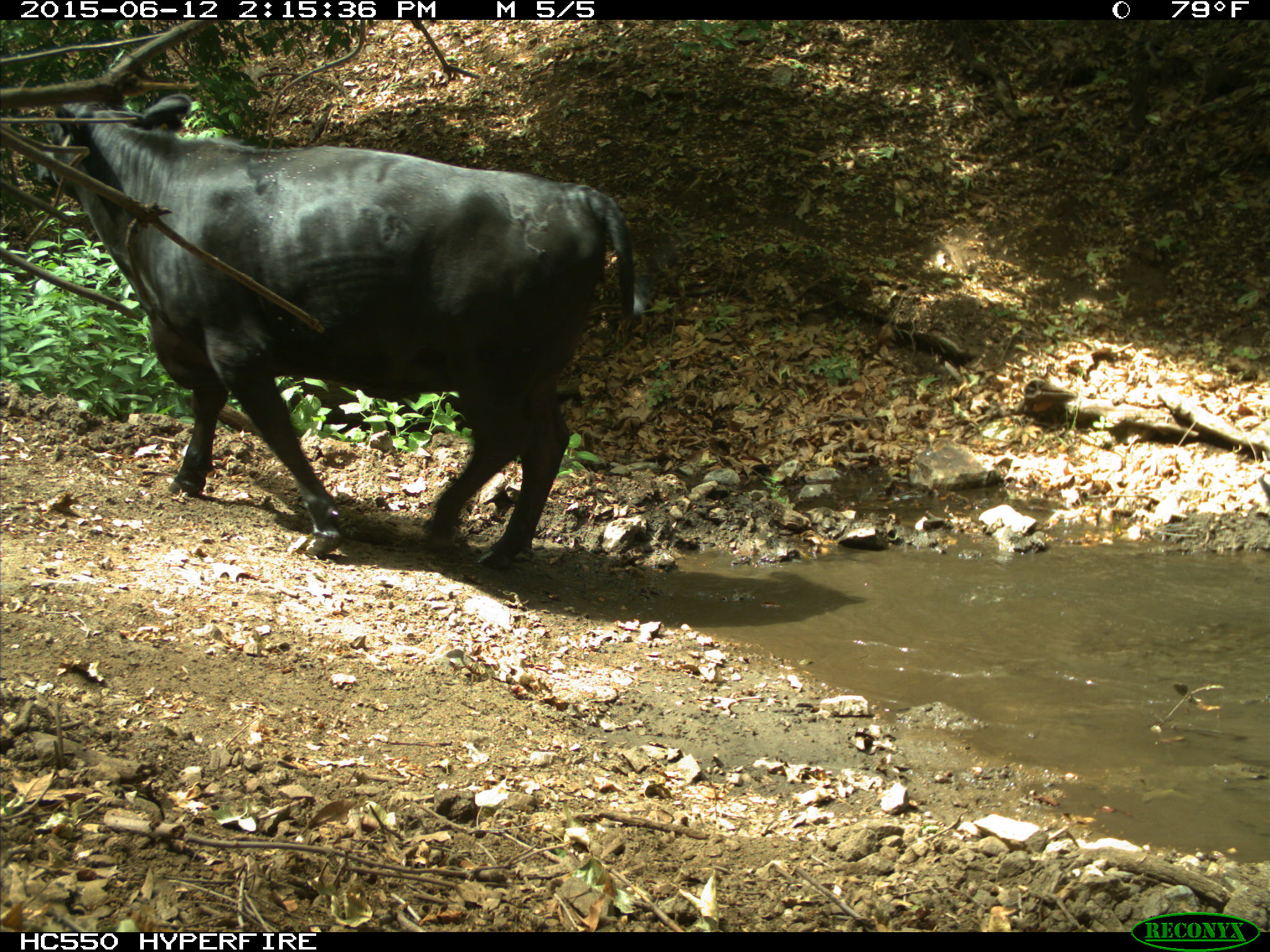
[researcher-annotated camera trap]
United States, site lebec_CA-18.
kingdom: Animalia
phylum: Chordata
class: Mammalia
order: Artiodactyla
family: Bovidae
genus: Bos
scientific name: Bos taurus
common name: domestic cow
Bos taurus (domestic cow).